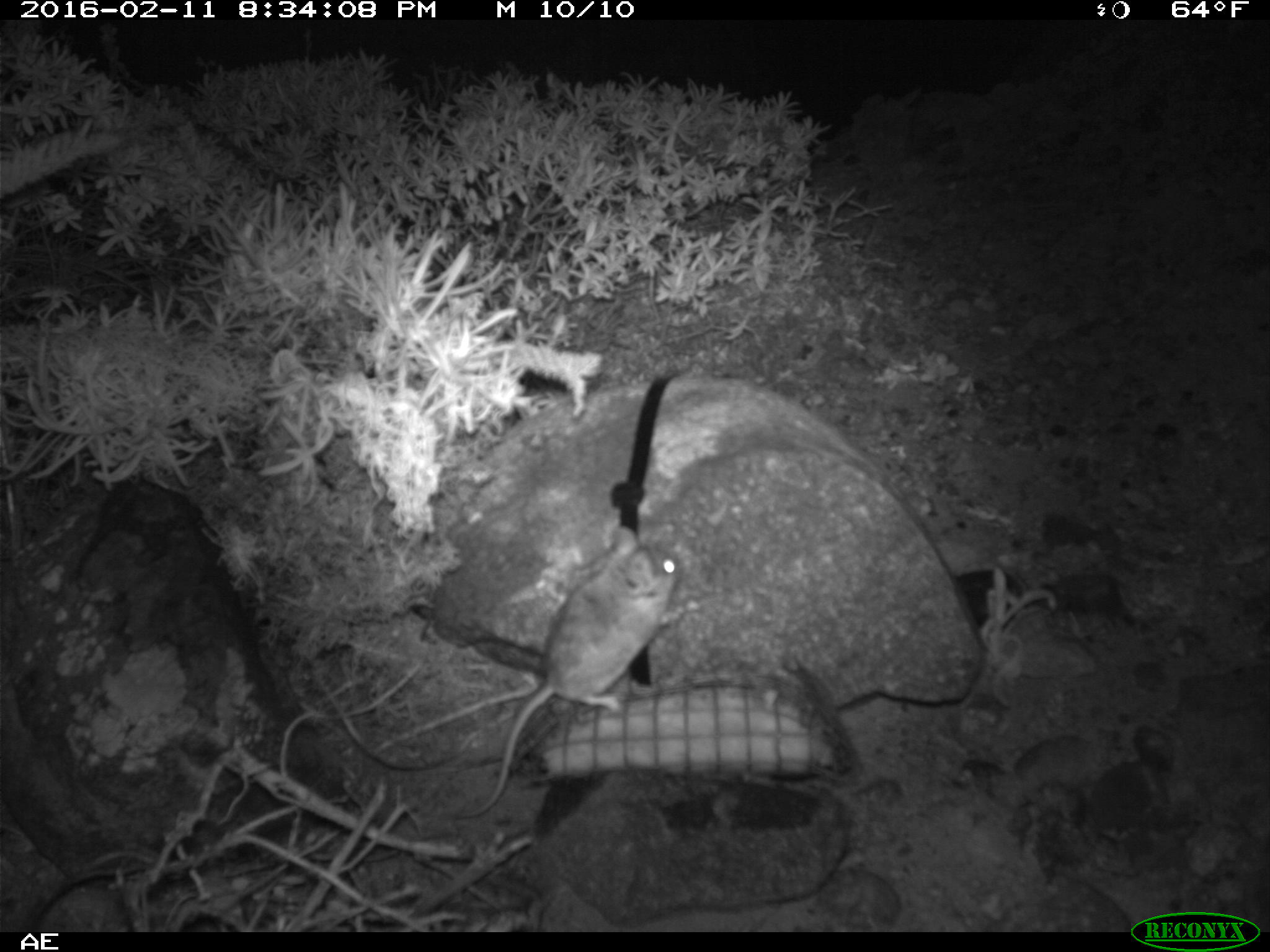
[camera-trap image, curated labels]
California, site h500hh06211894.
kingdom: Animalia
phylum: Chordata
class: Mammalia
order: Rodentia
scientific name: Rodentia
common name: rodent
Rodent (Rodentia).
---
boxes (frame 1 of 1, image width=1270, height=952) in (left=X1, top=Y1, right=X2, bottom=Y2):
rodent: (left=450, top=525, right=678, bottom=819)